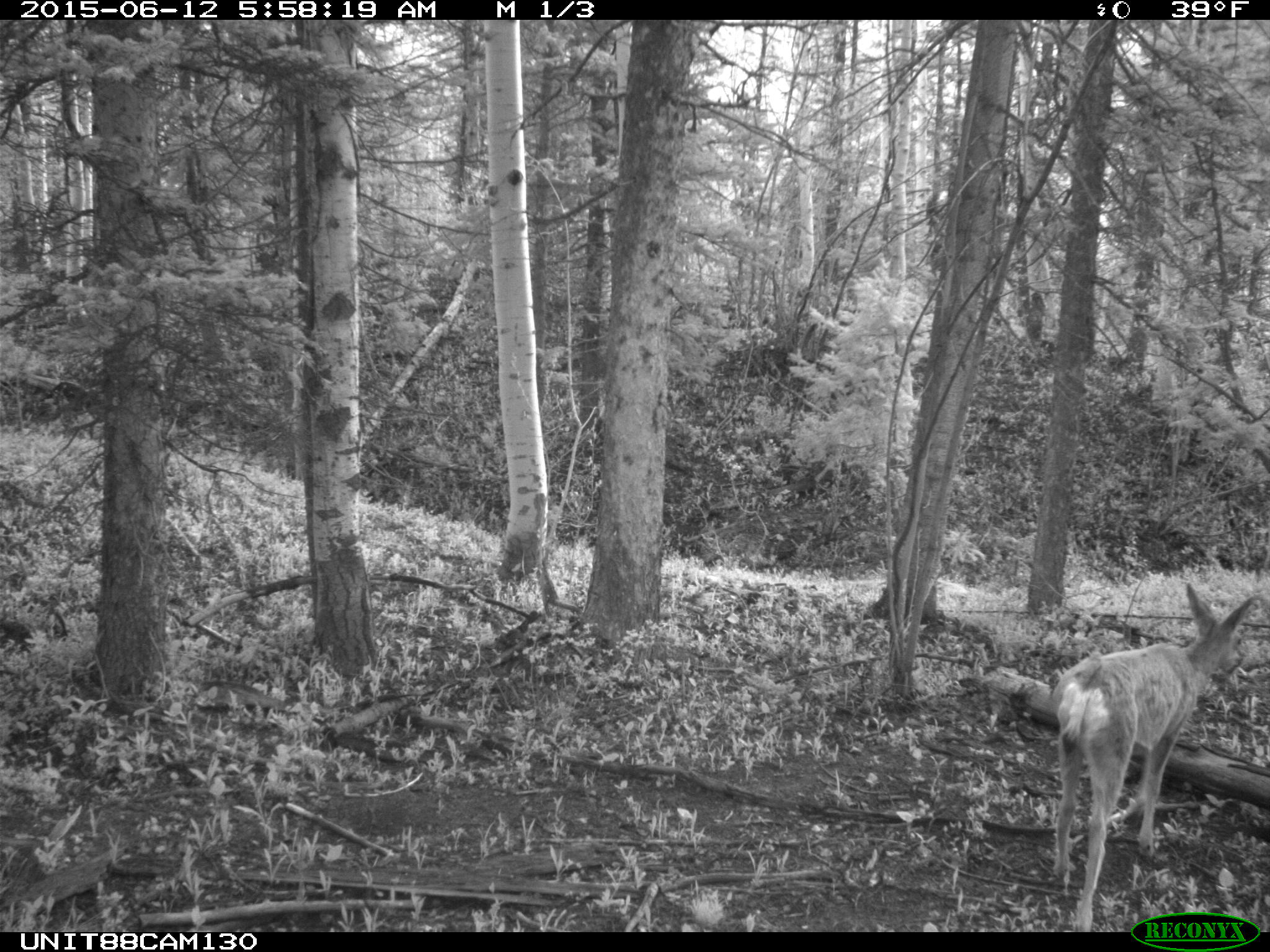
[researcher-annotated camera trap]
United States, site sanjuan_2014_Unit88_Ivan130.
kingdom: Animalia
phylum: Chordata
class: Mammalia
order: Artiodactyla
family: Cervidae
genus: Odocoileus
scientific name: Odocoileus hemionus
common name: mule deer